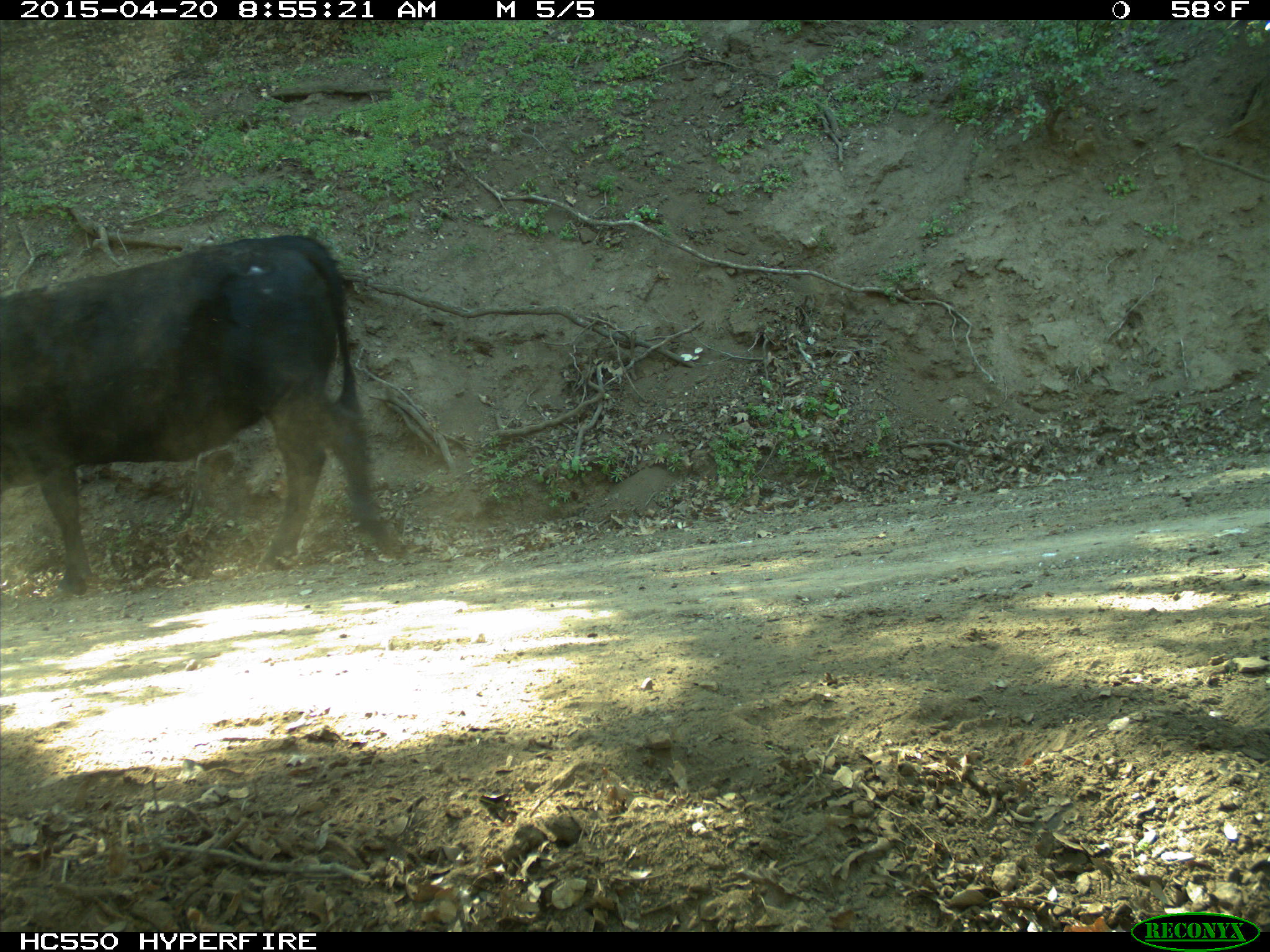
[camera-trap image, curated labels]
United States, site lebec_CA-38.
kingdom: Animalia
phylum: Chordata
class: Mammalia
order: Artiodactyla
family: Bovidae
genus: Bos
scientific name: Bos taurus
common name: domestic cow